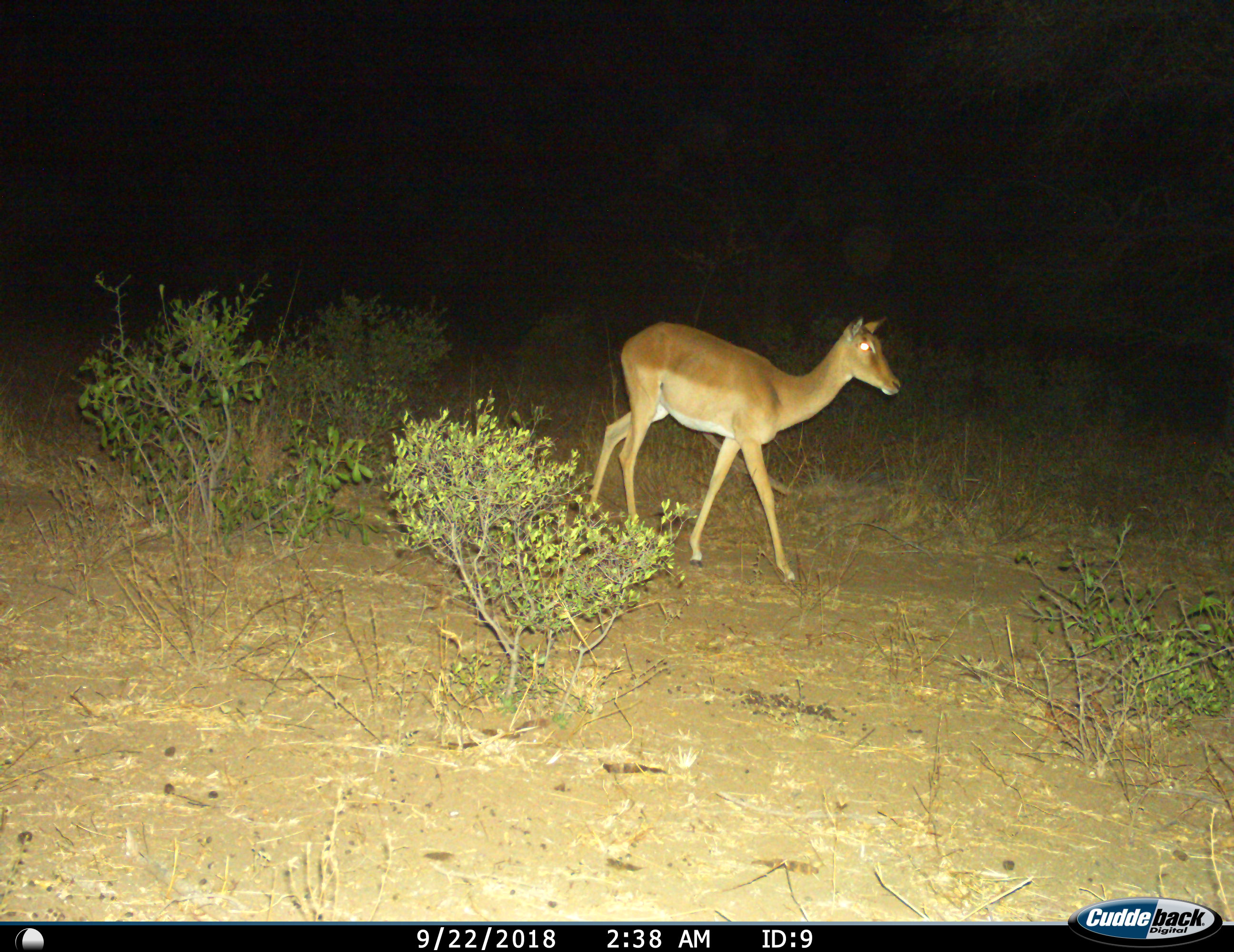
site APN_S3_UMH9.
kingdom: Animalia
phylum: Chordata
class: Mammalia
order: Artiodactyla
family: Bovidae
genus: Aepyceros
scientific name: Aepyceros melampus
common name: impala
Impala (Aepyceros melampus), count 1. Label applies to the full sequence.